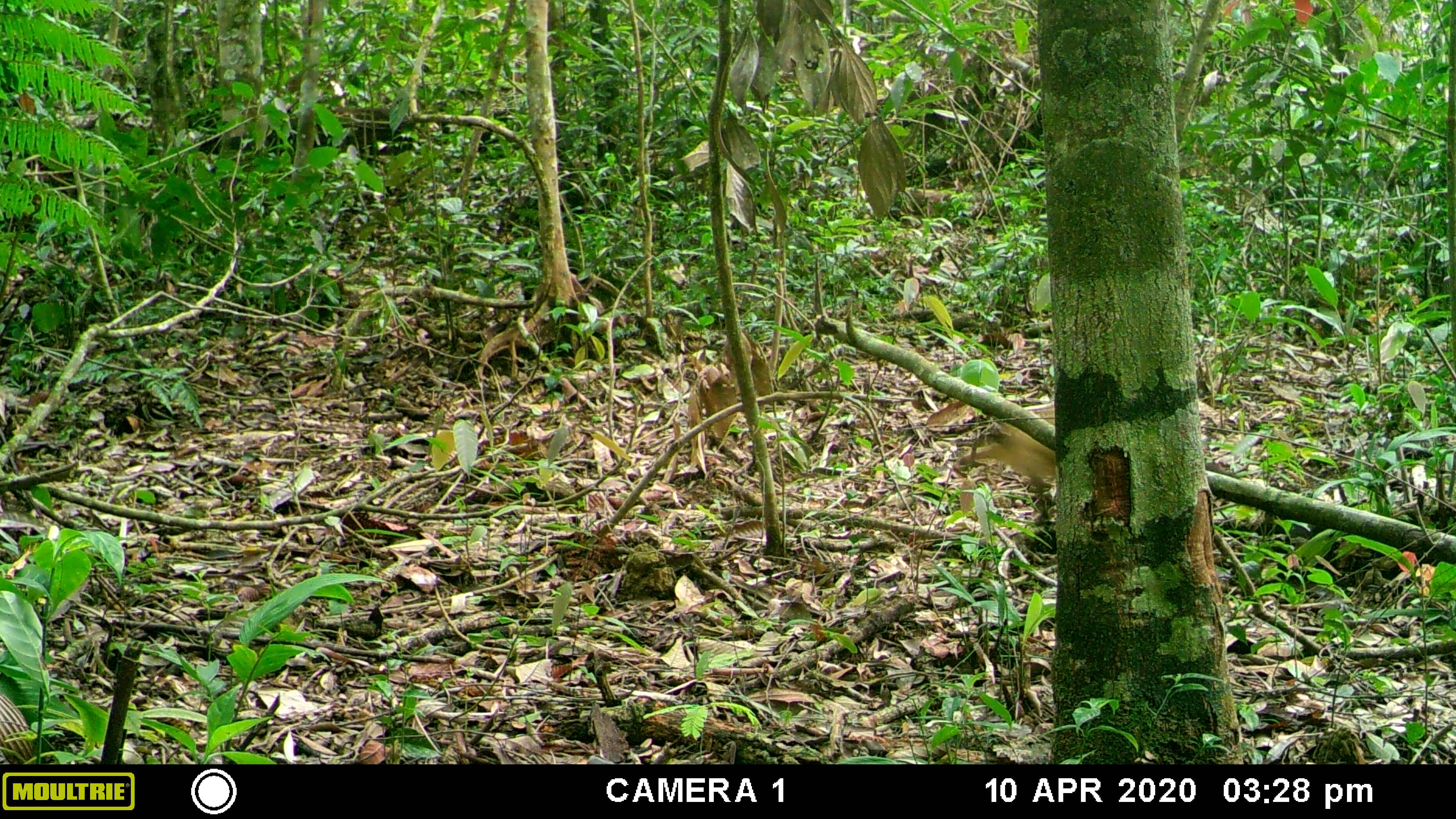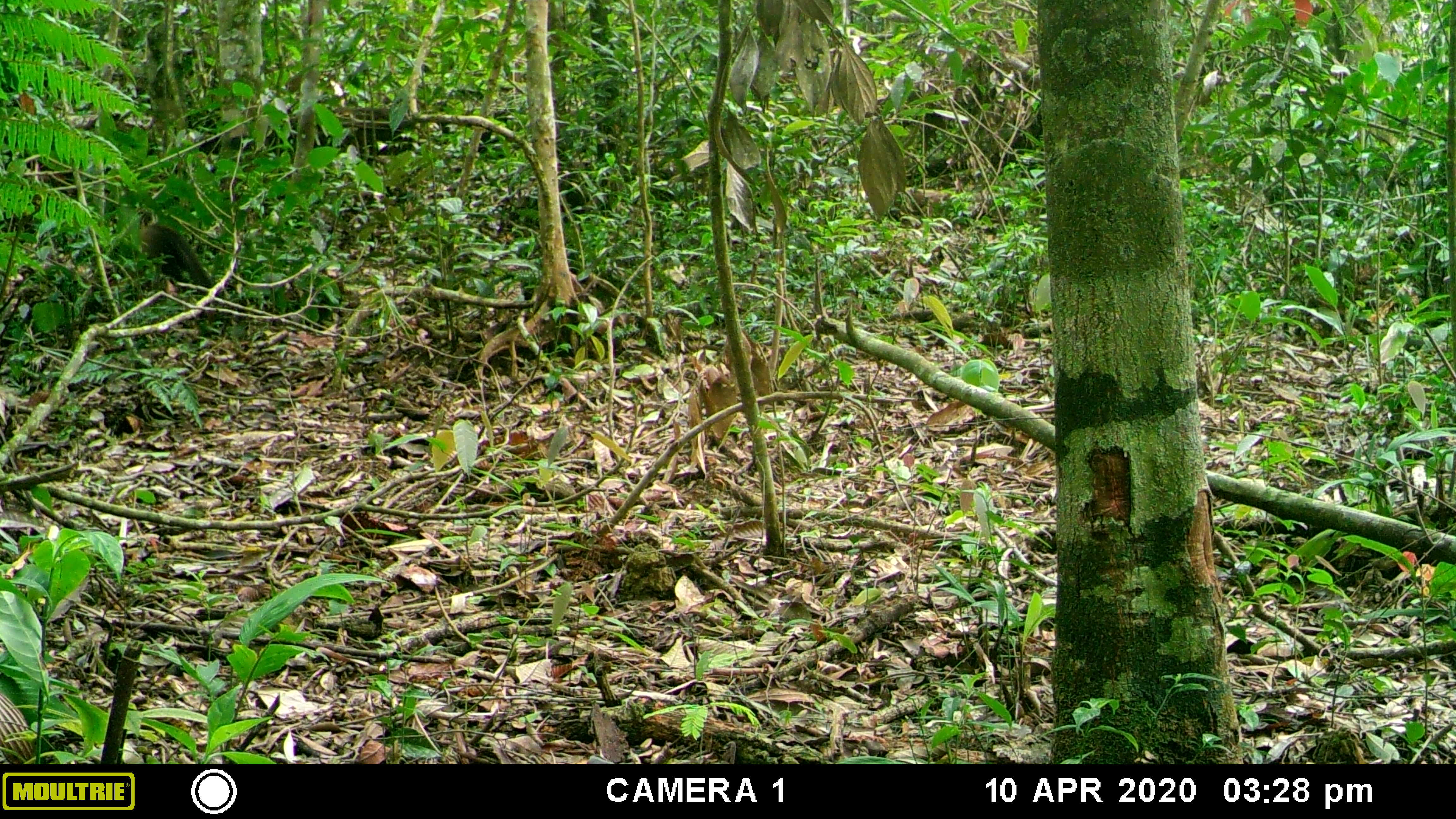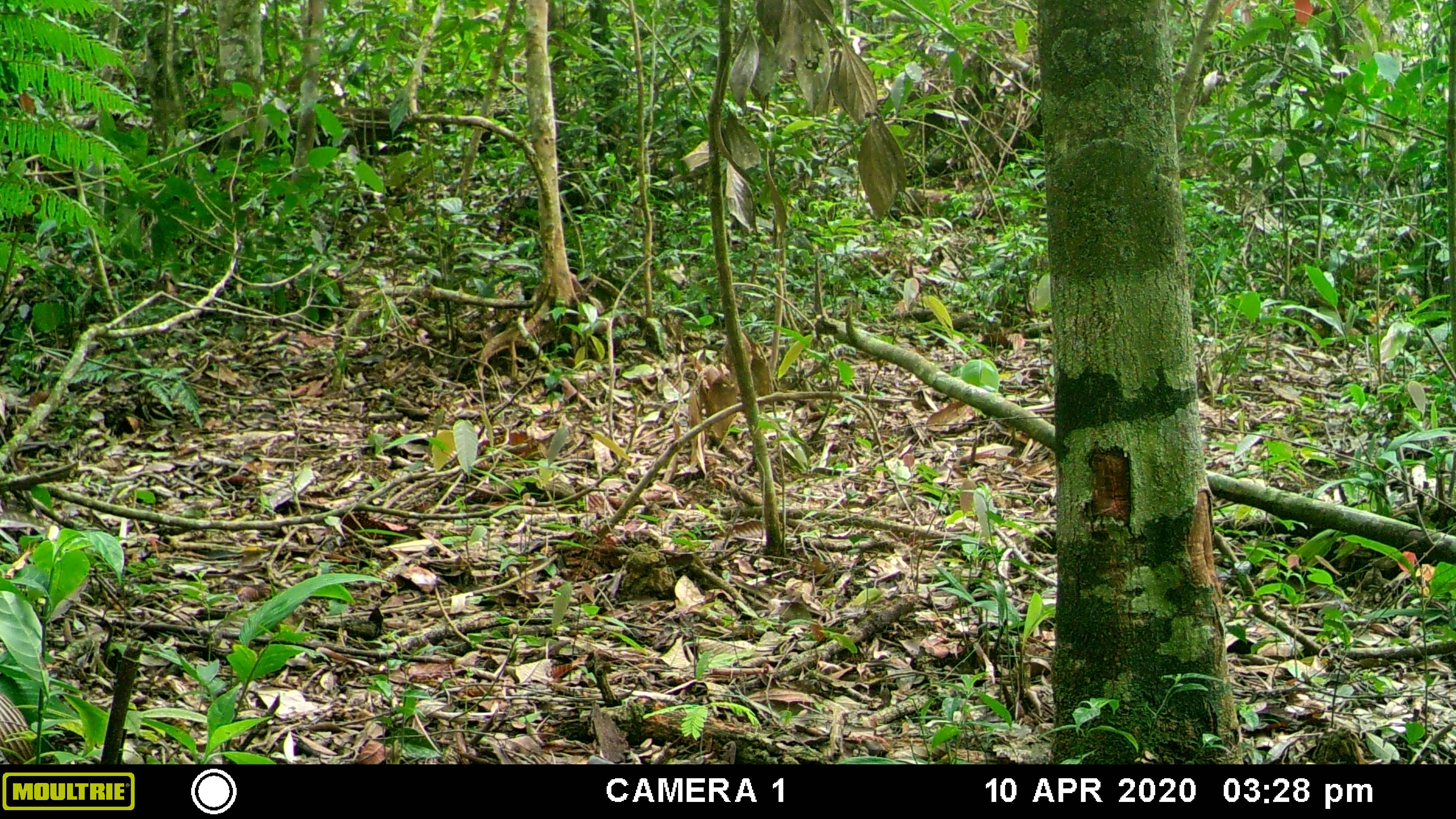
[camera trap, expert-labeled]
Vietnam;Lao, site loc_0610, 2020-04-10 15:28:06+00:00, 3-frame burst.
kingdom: Animalia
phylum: Chordata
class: Mammalia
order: Carnivora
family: Mustelidae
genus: Martes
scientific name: Martes flavigula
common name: yellow-throated marten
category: yellow throated marten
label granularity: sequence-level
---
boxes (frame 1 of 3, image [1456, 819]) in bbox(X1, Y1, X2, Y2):
yellow throated marten: bbox(971, 405, 1055, 479)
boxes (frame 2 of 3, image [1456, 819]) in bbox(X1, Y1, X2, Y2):
yellow throated marten: bbox(136, 207, 215, 297)